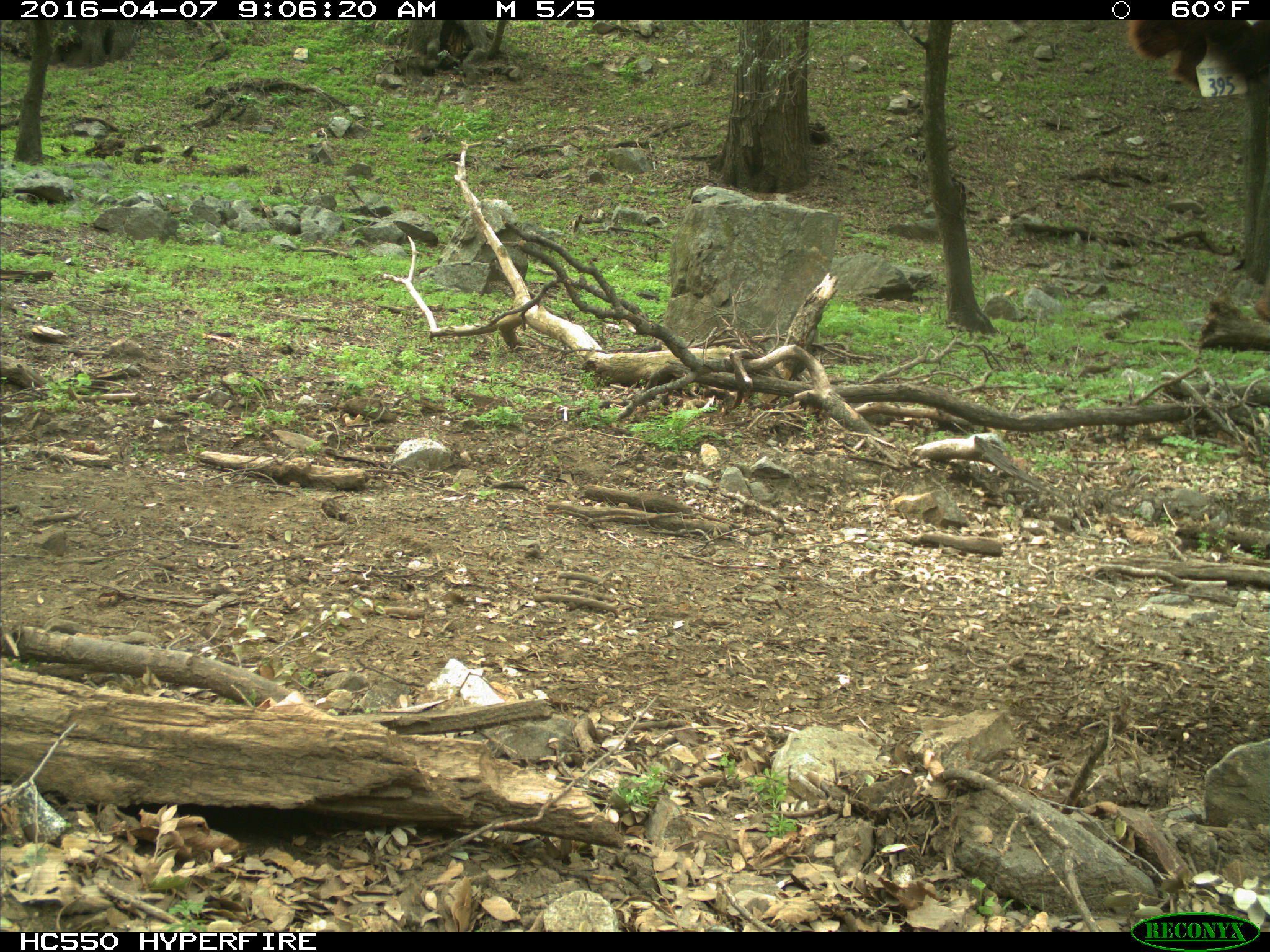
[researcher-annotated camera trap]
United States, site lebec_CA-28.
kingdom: Animalia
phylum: Chordata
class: Mammalia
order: Artiodactyla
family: Bovidae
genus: Bos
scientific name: Bos taurus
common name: domestic cow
Bos taurus (domestic cow).